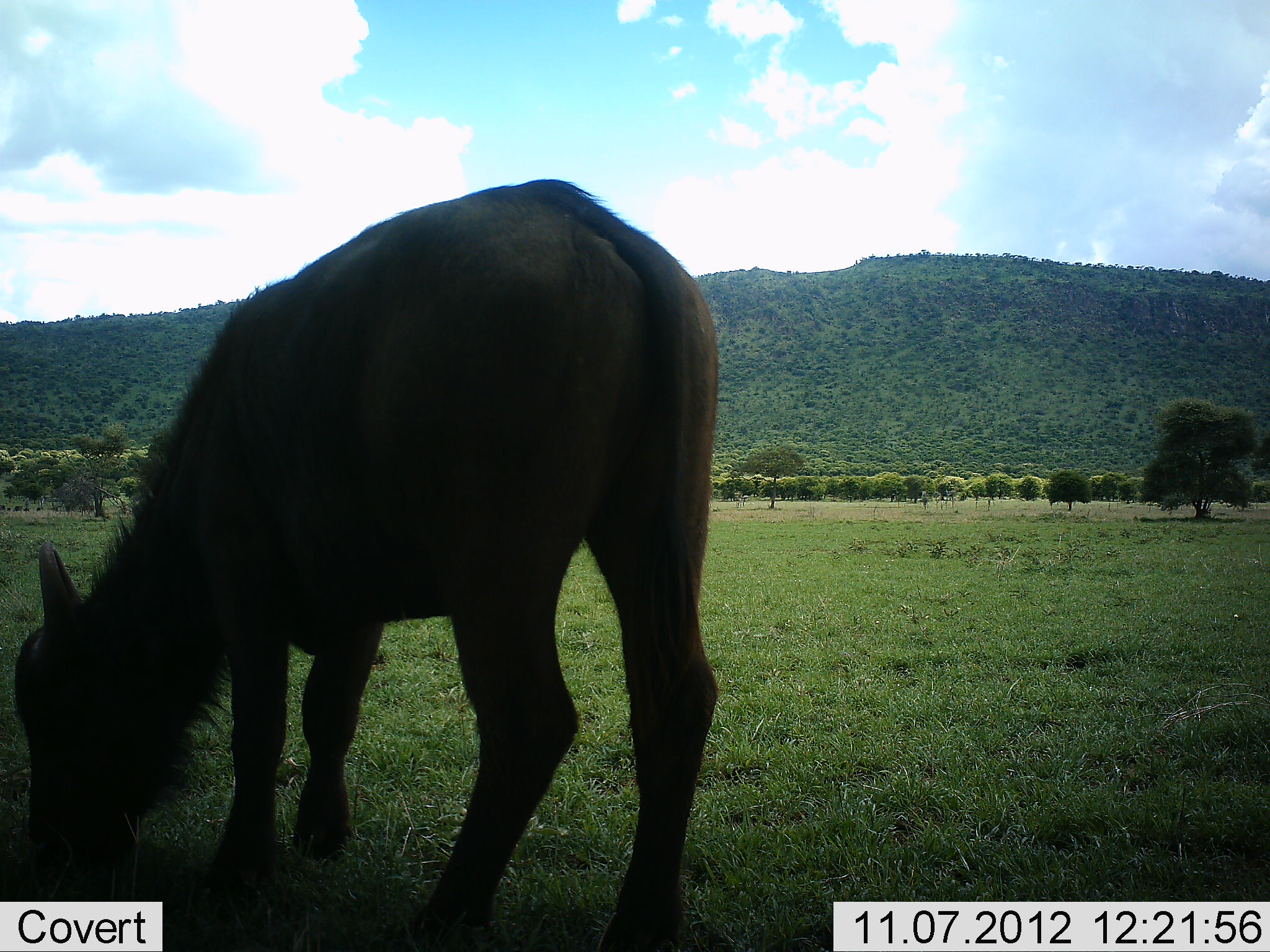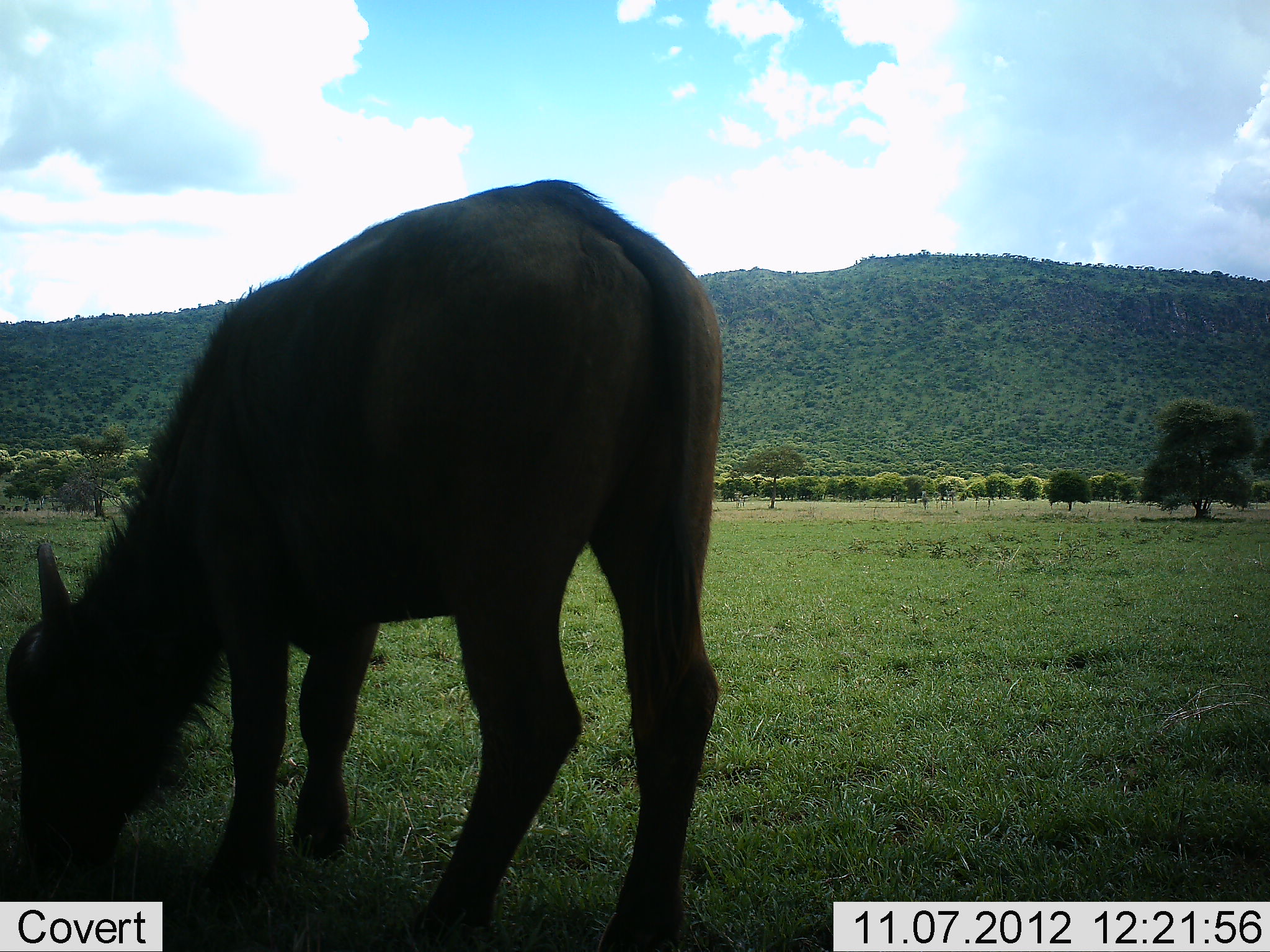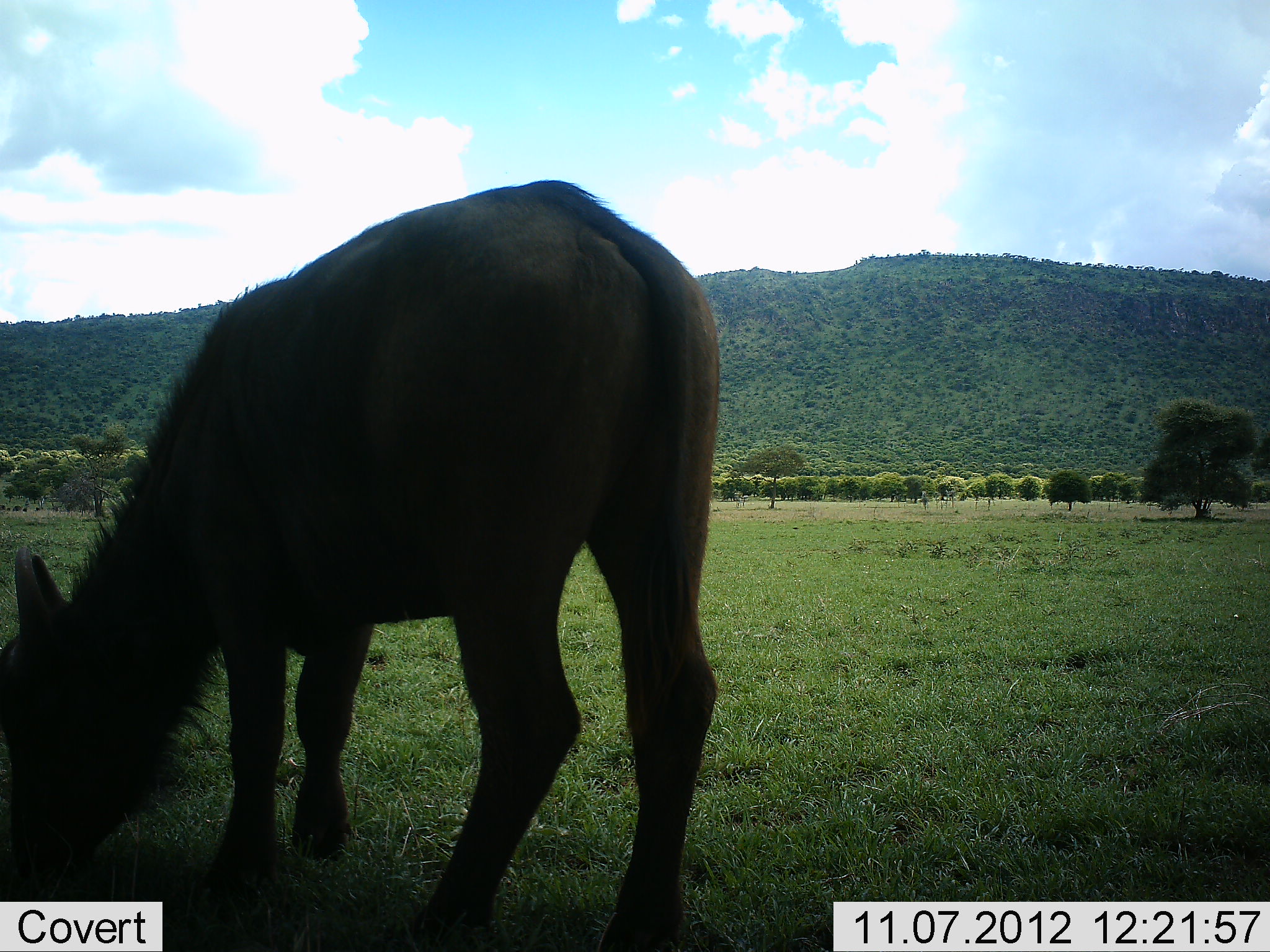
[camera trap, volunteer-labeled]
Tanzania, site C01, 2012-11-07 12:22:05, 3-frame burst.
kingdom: Animalia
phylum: Chordata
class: Mammalia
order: Artiodactyla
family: Bovidae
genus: Syncerus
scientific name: Syncerus caffer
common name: cape buffalo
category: buffalo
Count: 1.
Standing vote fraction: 20%.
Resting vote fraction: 0%.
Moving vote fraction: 0%.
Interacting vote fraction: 0%.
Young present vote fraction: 50%.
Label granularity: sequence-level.